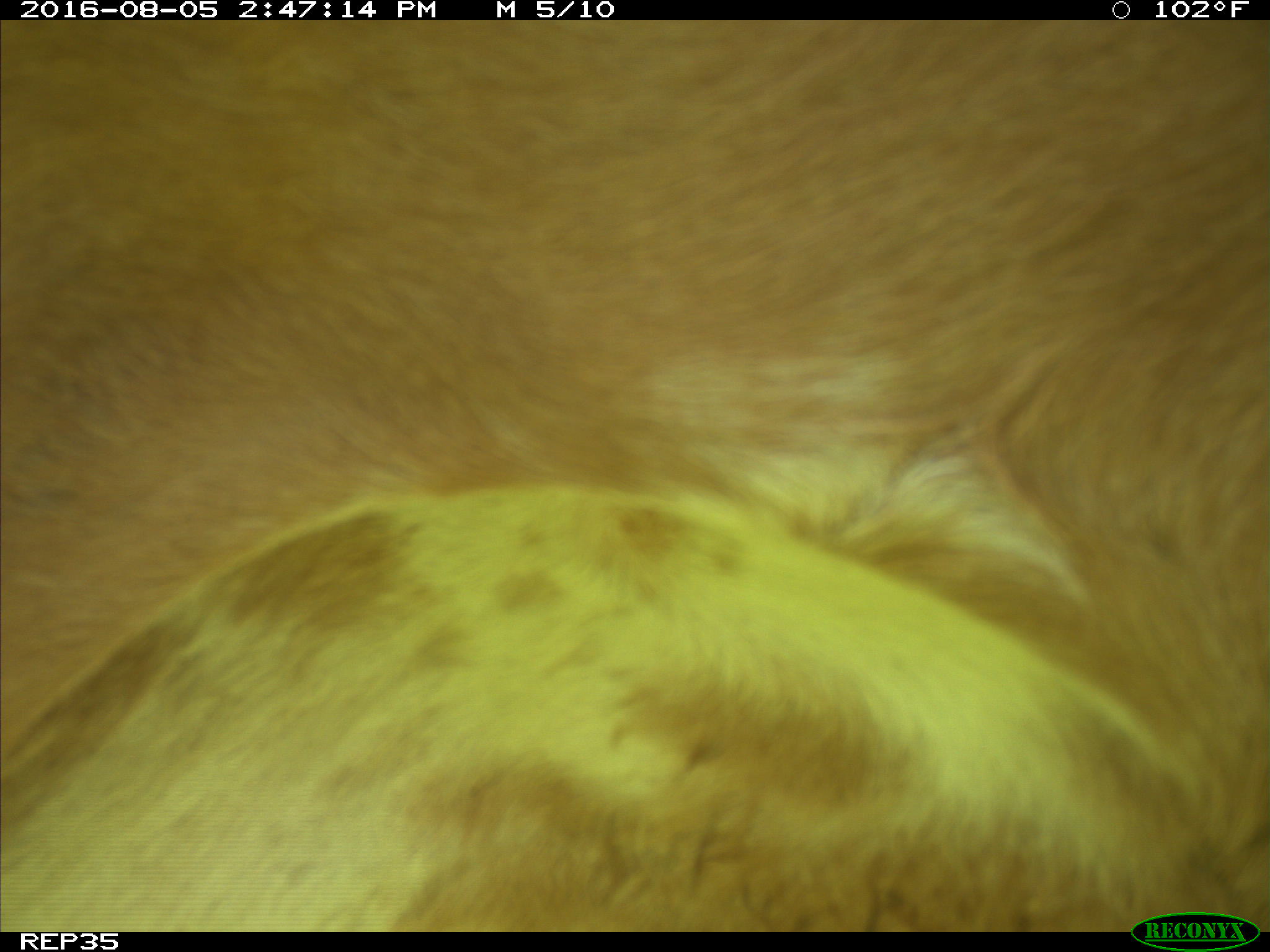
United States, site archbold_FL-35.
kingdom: Animalia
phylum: Chordata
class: Mammalia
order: Artiodactyla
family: Bovidae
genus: Bos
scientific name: Bos taurus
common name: domestic cow